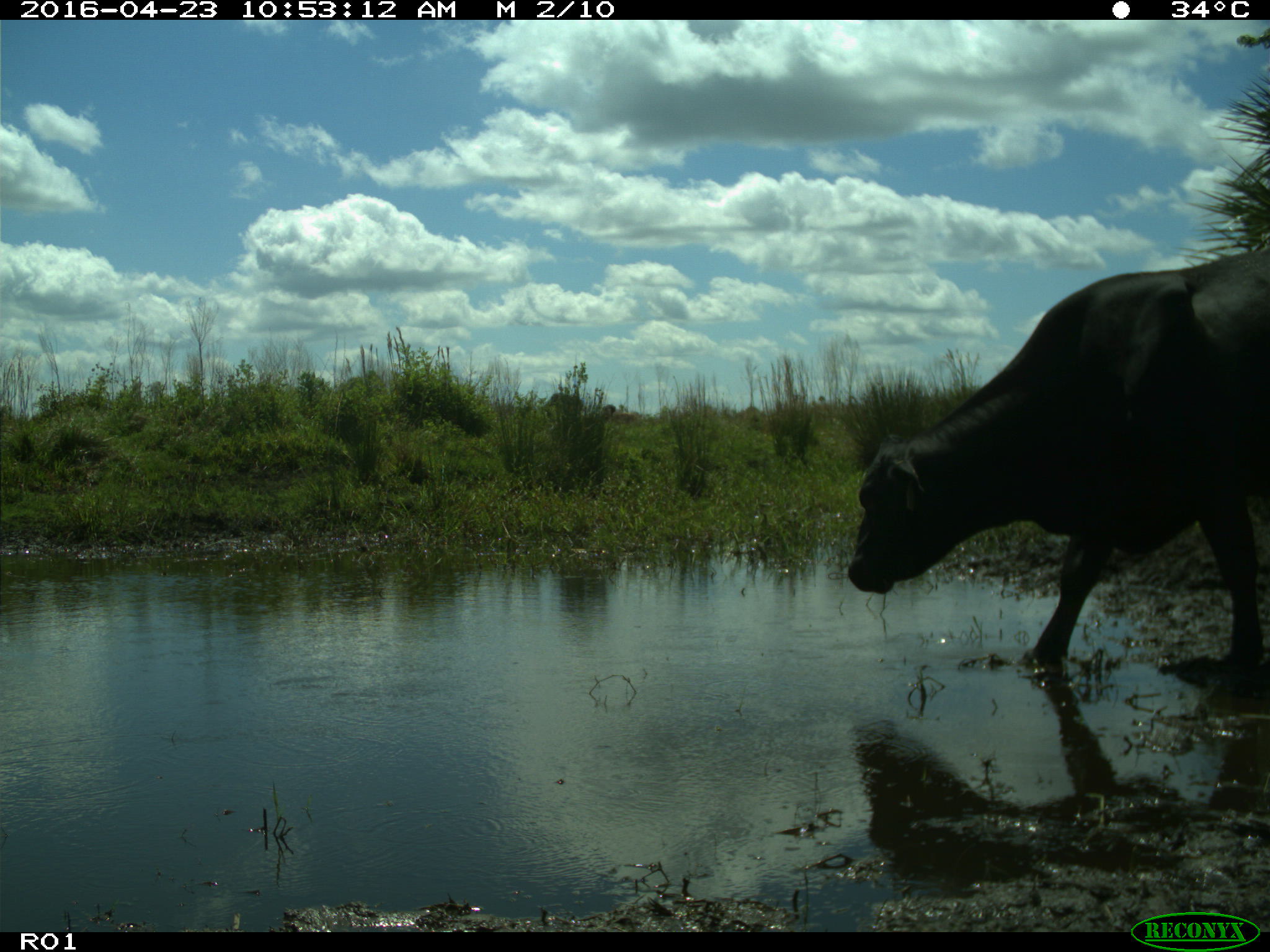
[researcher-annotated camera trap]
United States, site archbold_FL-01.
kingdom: Animalia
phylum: Chordata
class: Mammalia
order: Artiodactyla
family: Bovidae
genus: Bos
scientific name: Bos taurus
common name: domestic cow